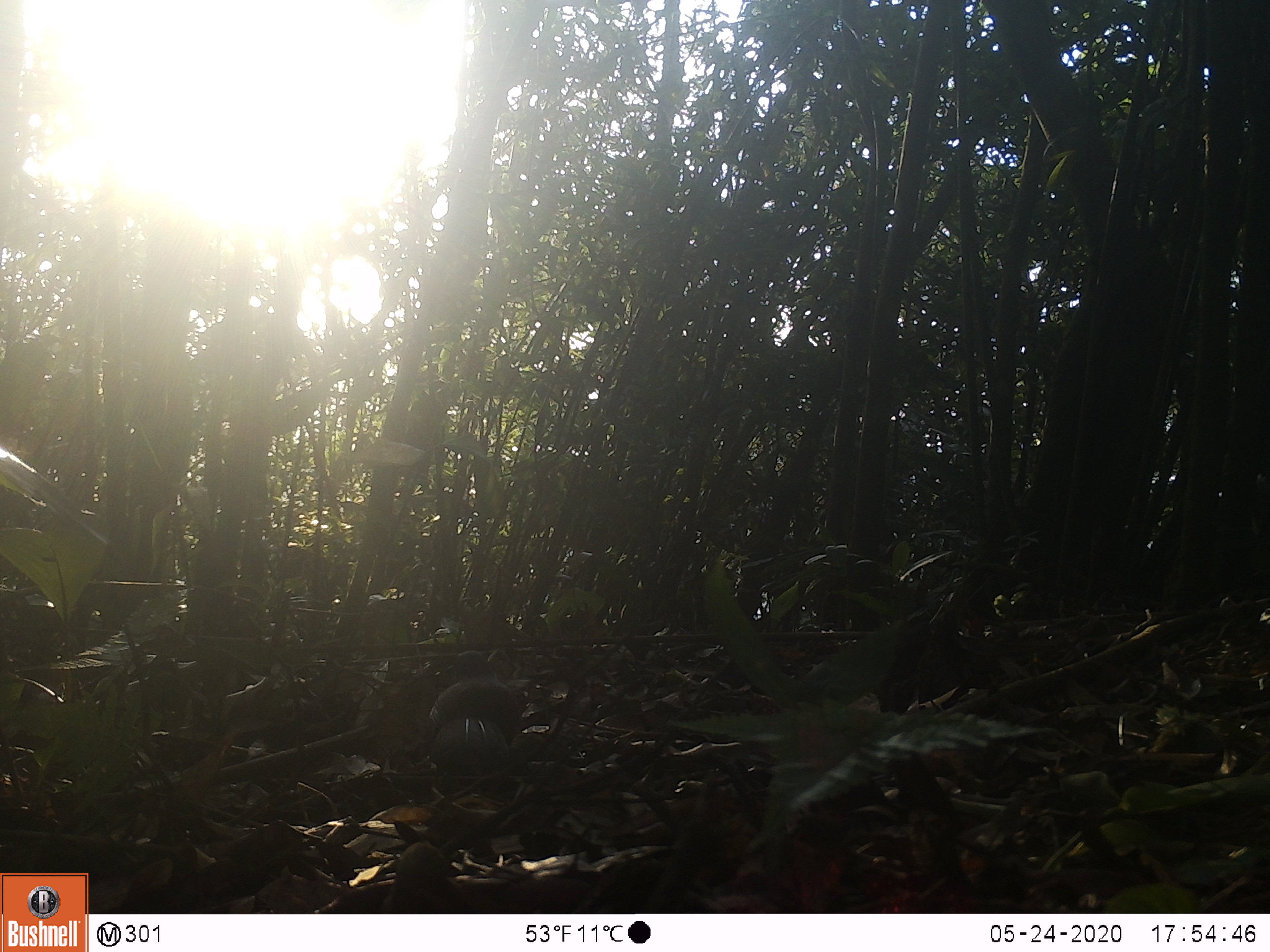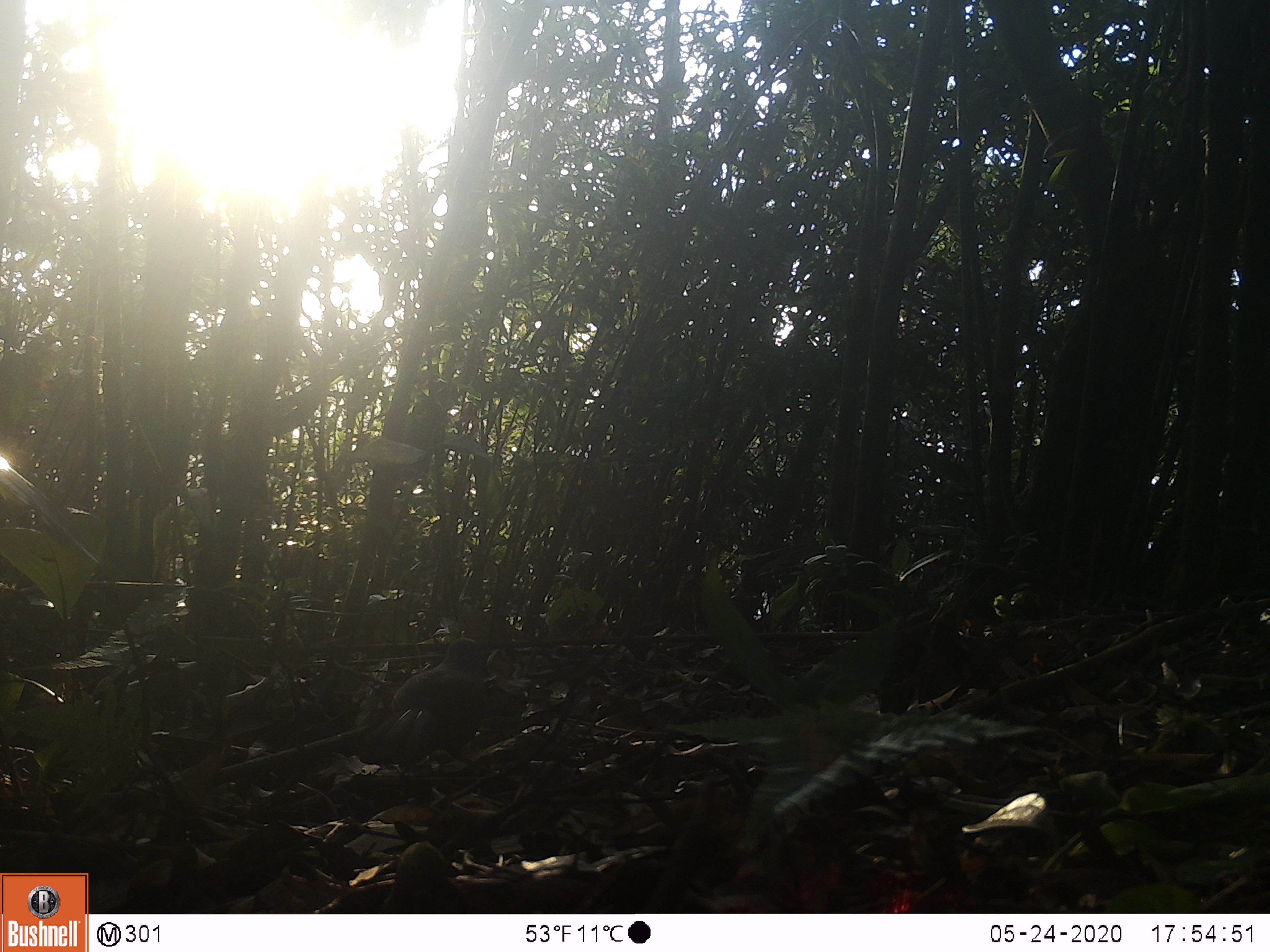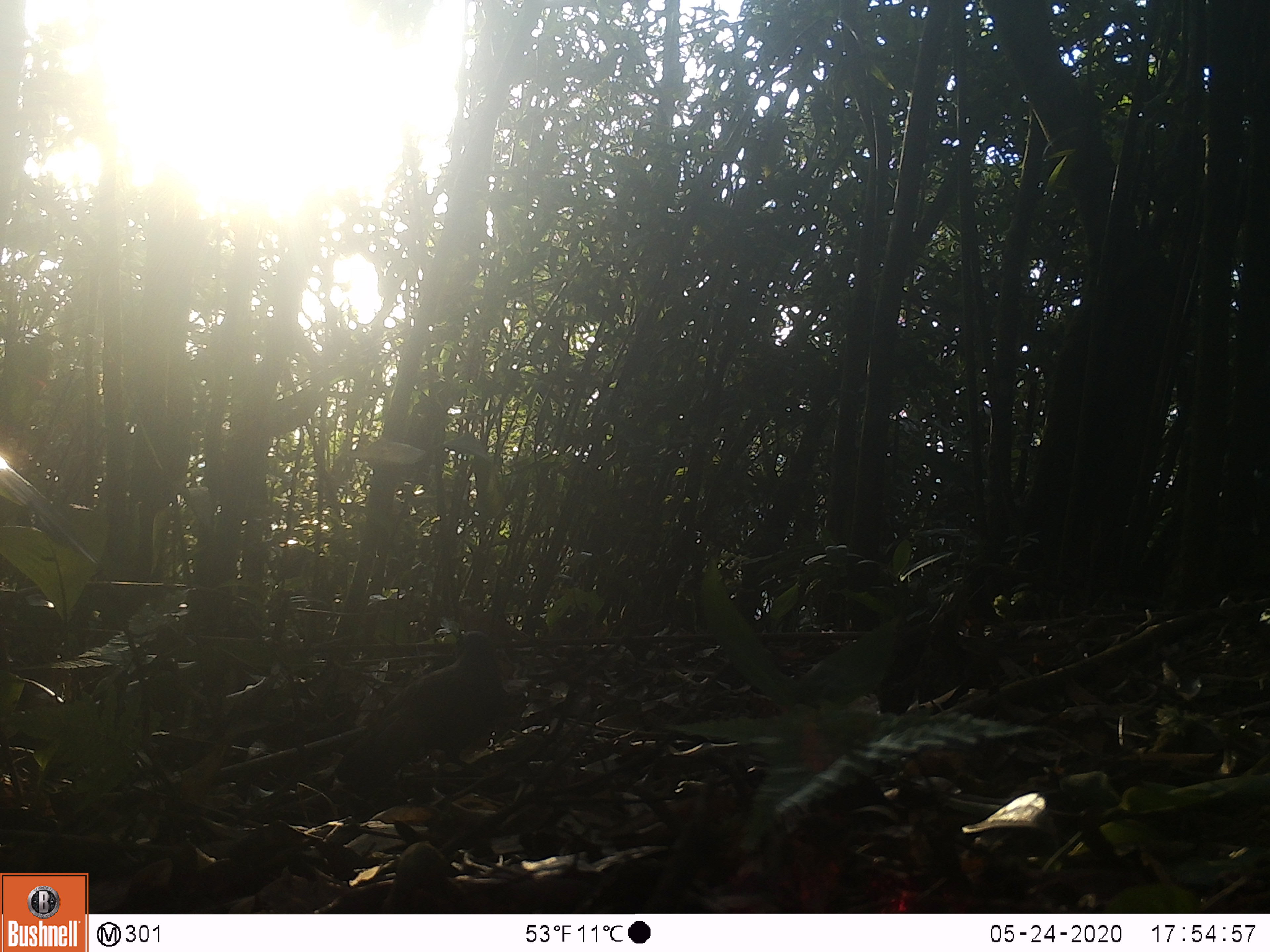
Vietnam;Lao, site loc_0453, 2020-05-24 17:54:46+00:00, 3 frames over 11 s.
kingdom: Animalia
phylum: Chordata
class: Aves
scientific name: Aves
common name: bird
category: unidentified bird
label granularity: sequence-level